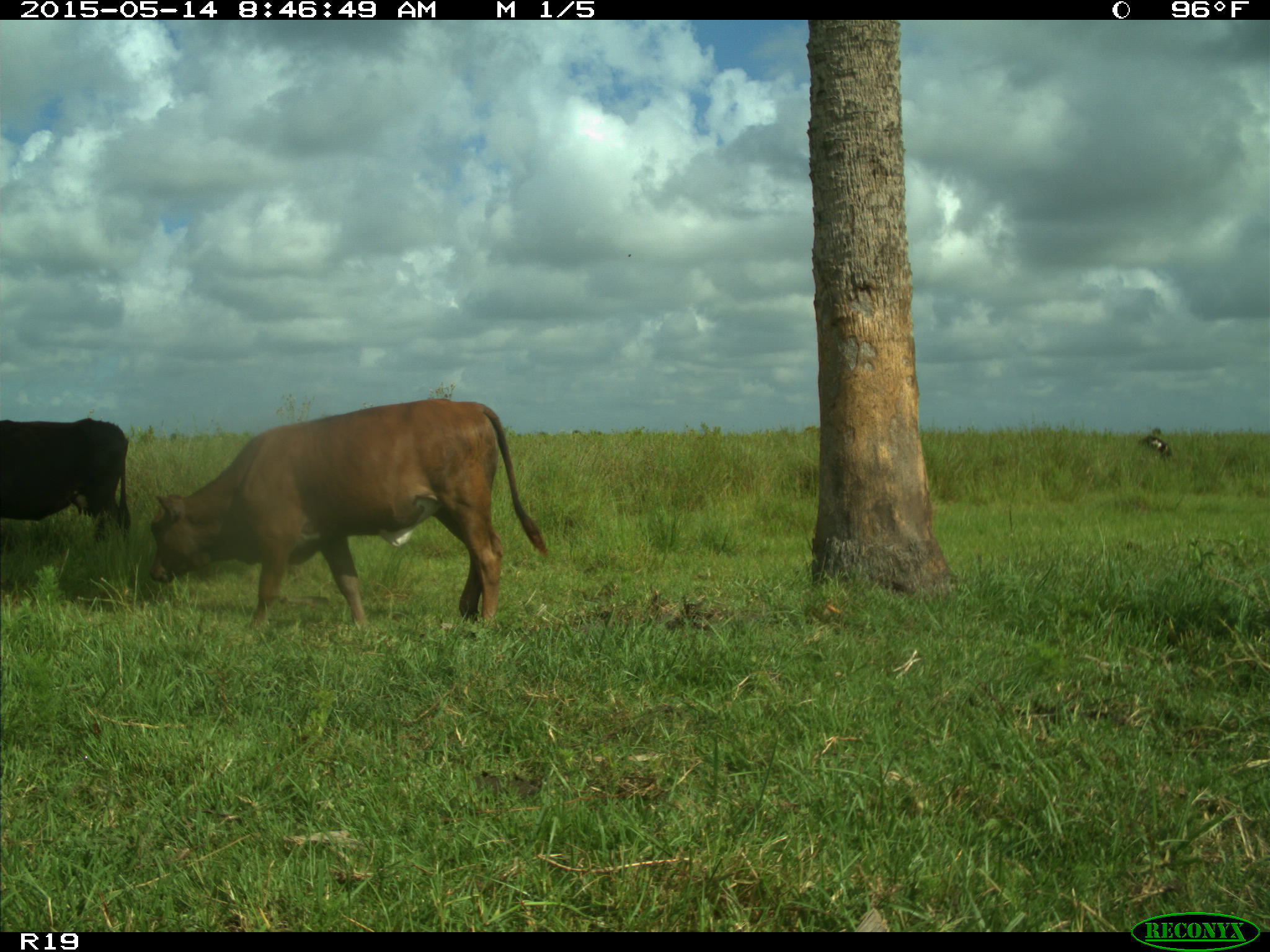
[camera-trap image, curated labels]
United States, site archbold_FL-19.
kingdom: Animalia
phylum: Chordata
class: Mammalia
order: Artiodactyla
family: Bovidae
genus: Bos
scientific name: Bos taurus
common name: domestic cow